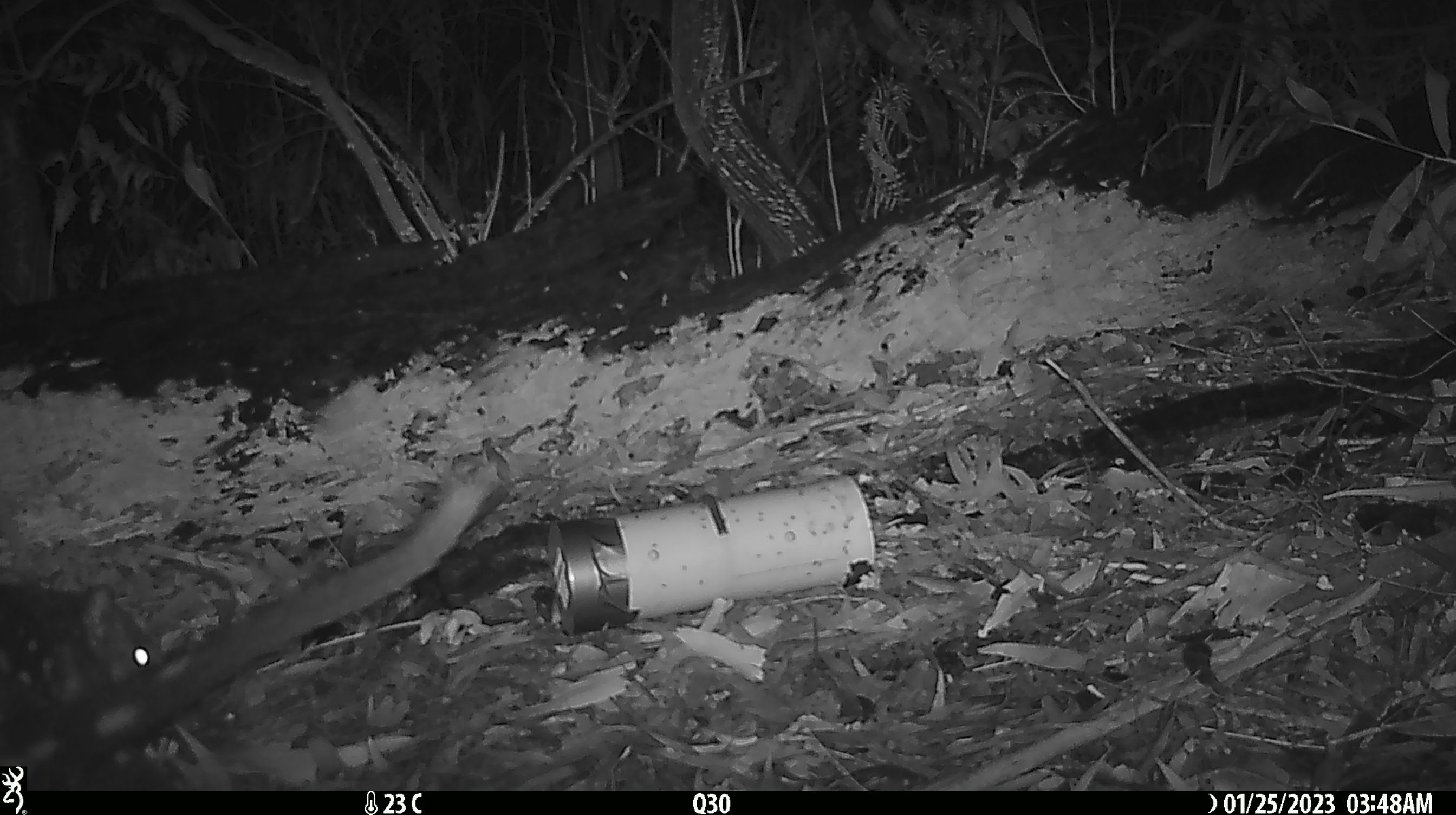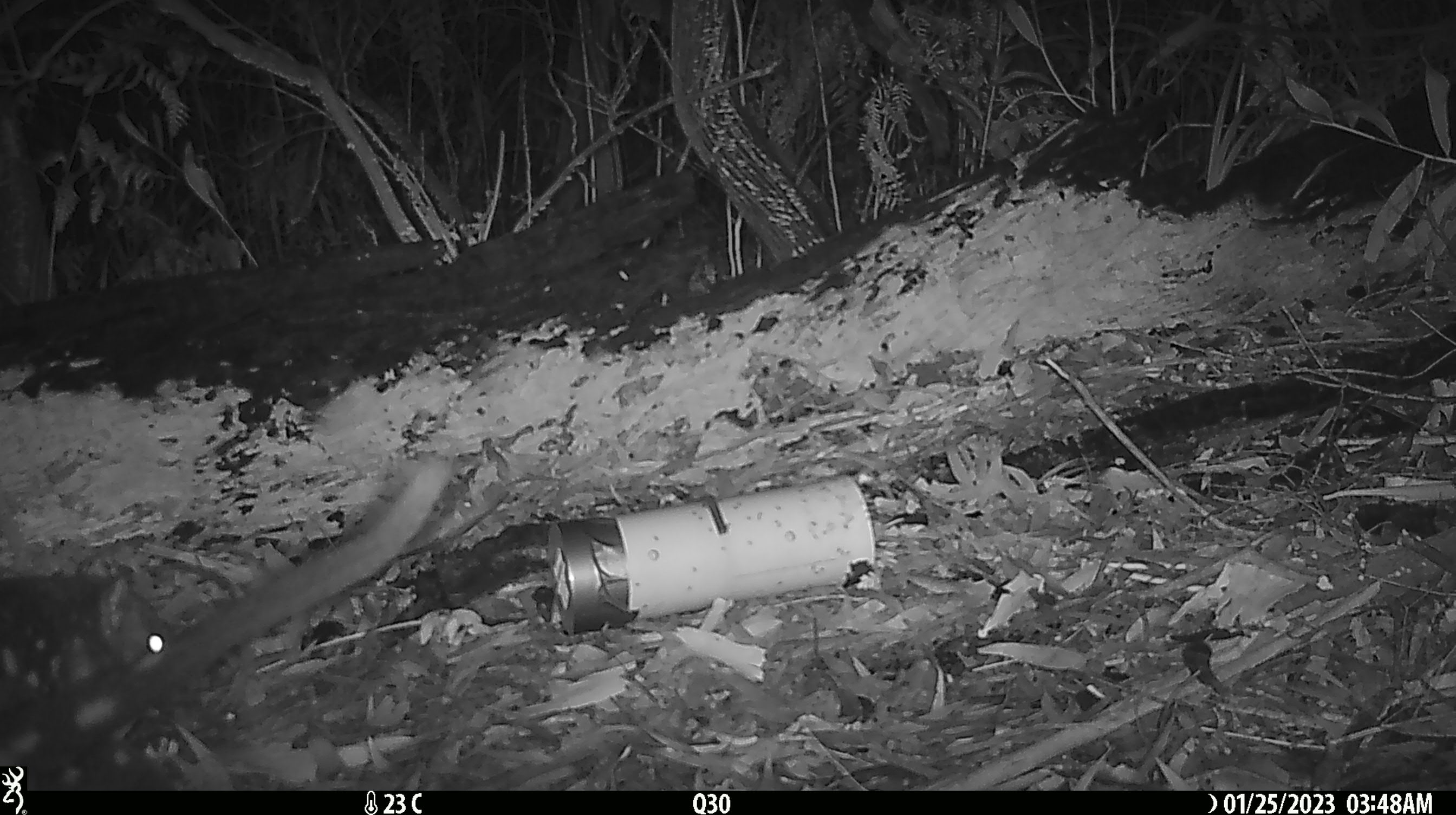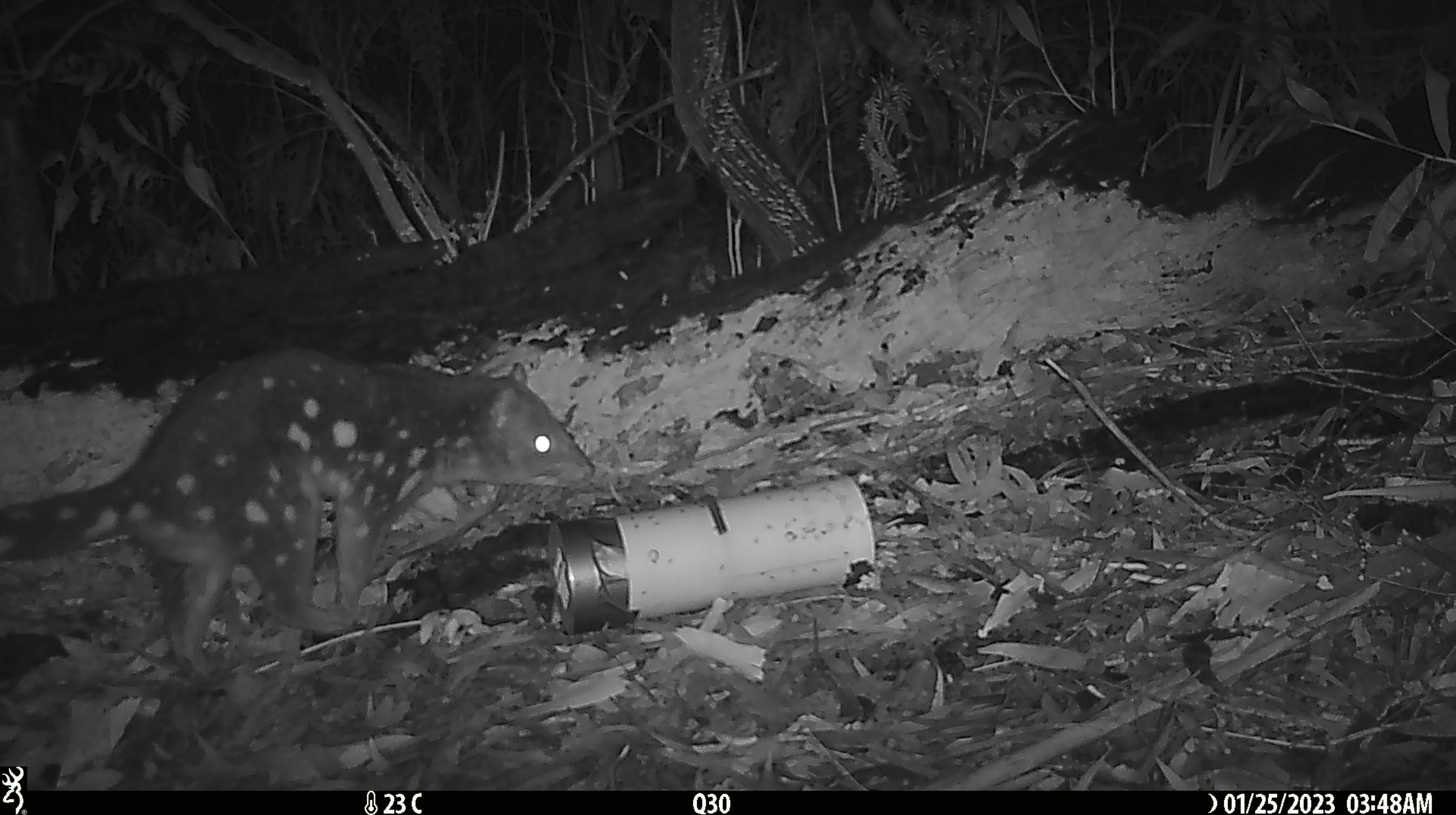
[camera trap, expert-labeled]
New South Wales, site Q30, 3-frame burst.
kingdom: Animalia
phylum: Chordata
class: Mammalia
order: Dasyuromorphia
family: Dasyuridae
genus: Dasyurus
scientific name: Dasyurus maculatus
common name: spotted-tailed quoll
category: quoll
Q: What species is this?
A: Quoll (spotted-tailed quoll) (Dasyurus maculatus).